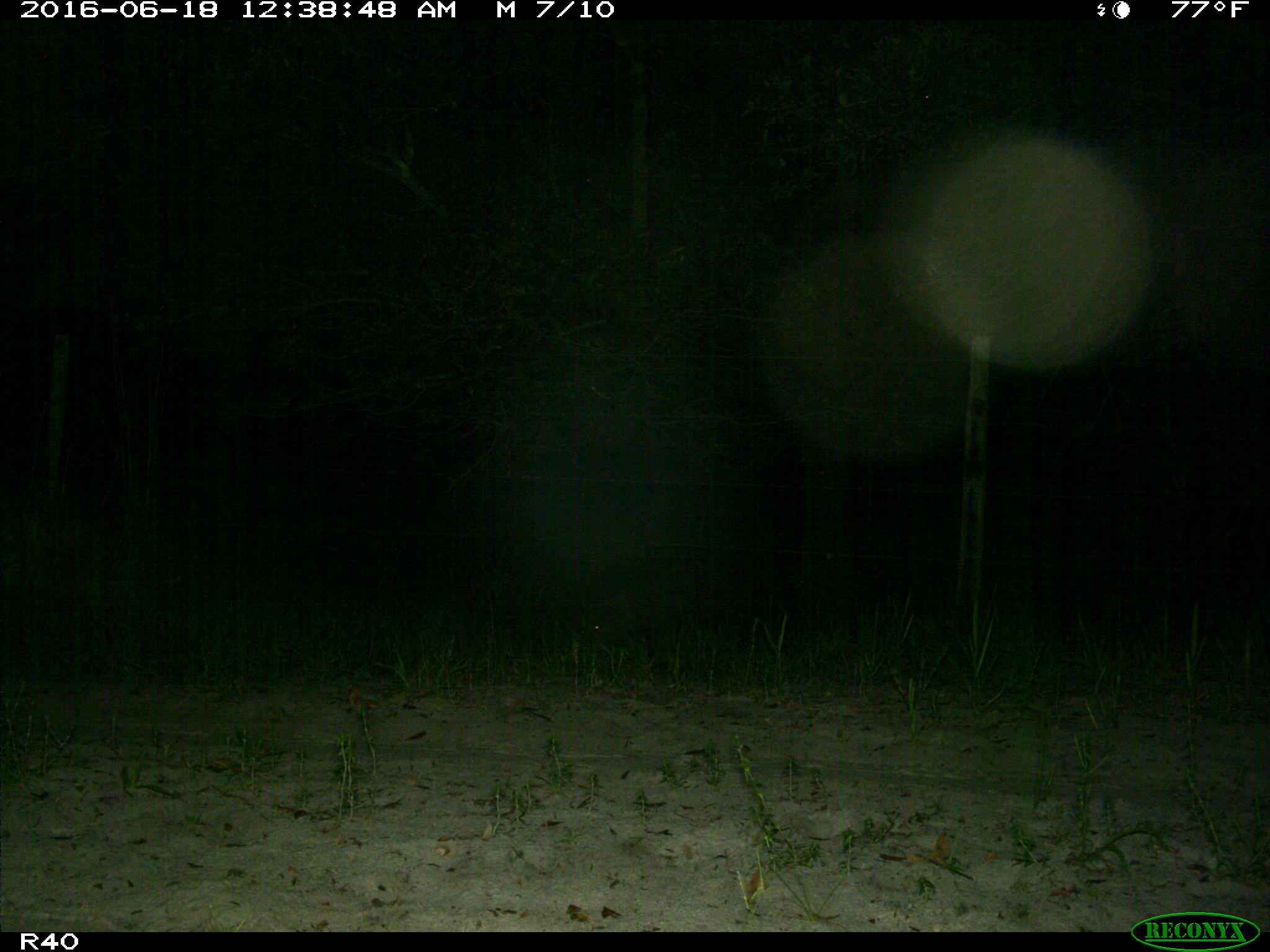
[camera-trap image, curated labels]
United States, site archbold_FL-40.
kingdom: Animalia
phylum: Chordata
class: Mammalia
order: Artiodactyla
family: Suidae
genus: Sus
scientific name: Sus scrofa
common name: wild boar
Sus scrofa (wild boar).